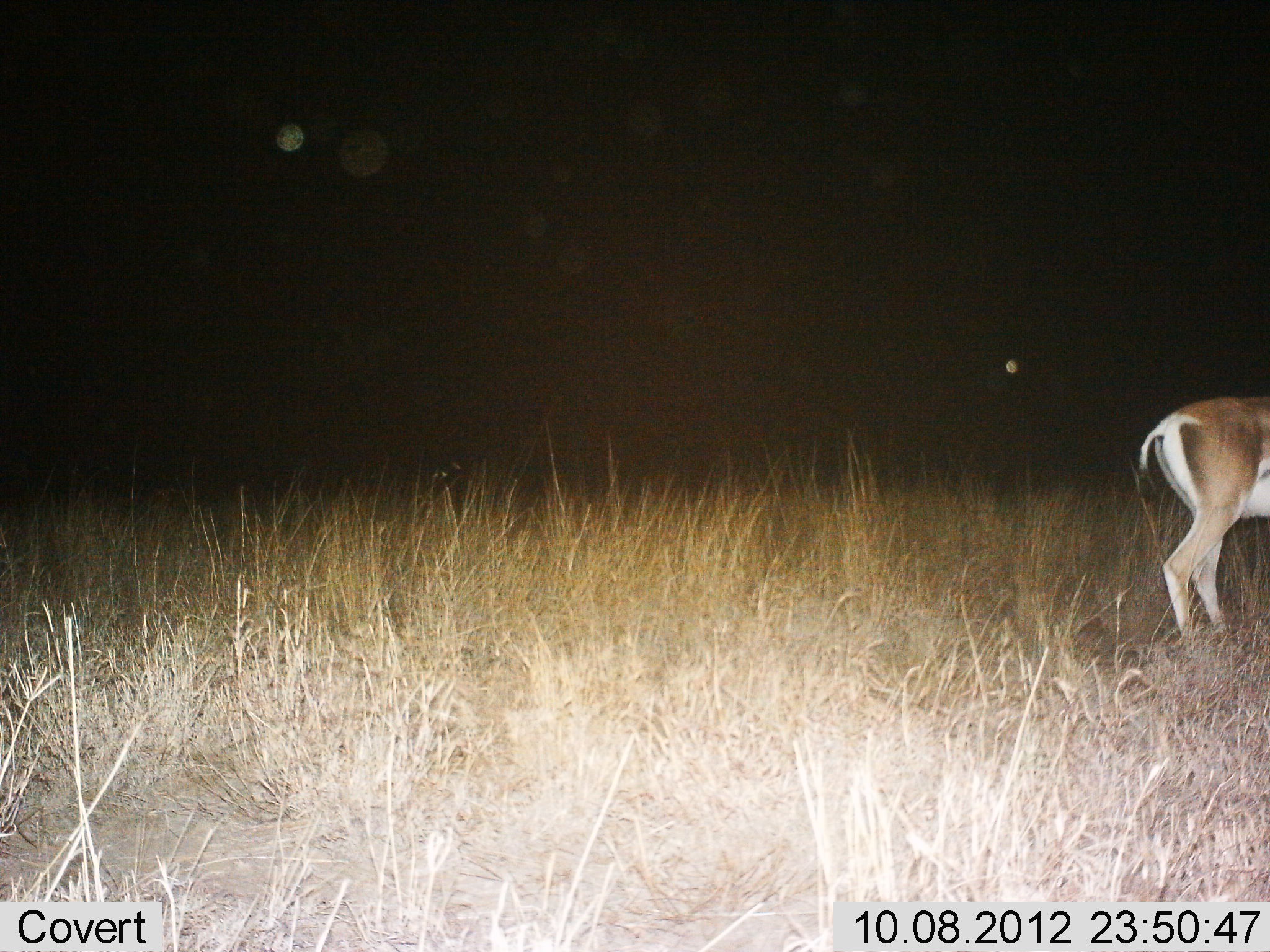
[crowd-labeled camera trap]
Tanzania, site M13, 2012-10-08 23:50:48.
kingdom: Animalia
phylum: Chordata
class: Mammalia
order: Artiodactyla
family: Bovidae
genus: Nanger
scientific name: Nanger granti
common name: grant's gazelle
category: gazellegrants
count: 1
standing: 80%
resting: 0%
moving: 20%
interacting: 0%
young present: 0%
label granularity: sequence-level